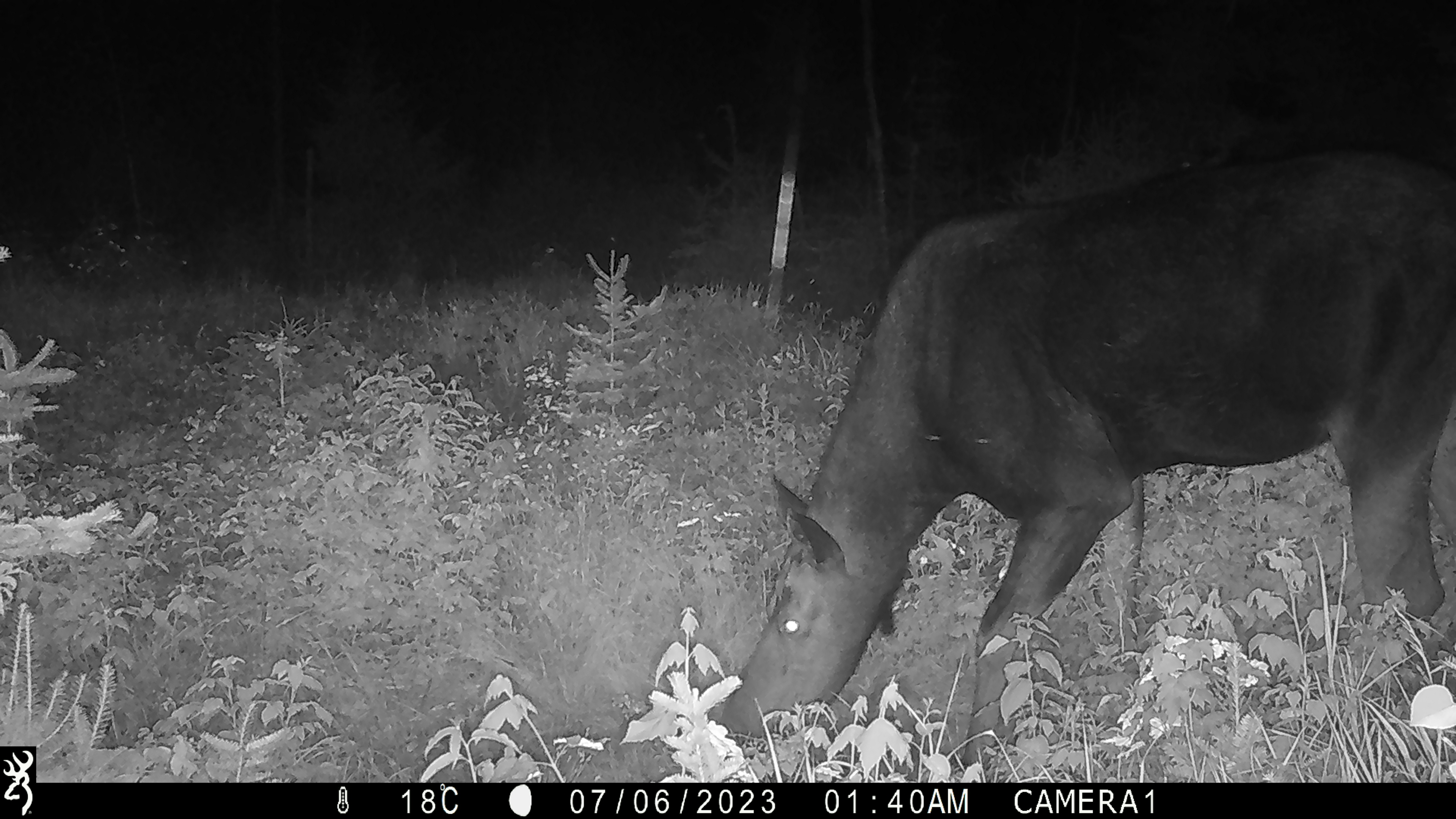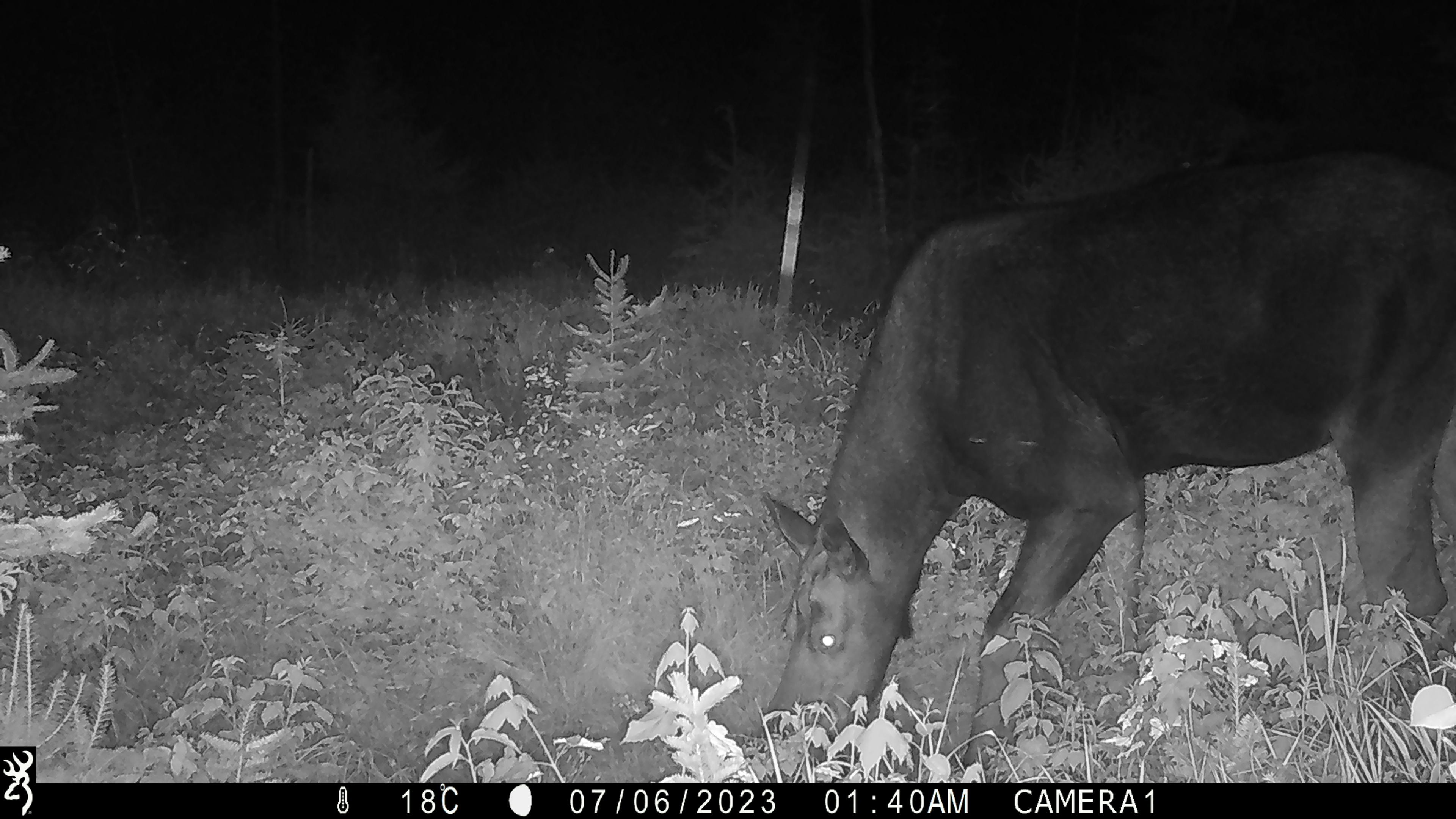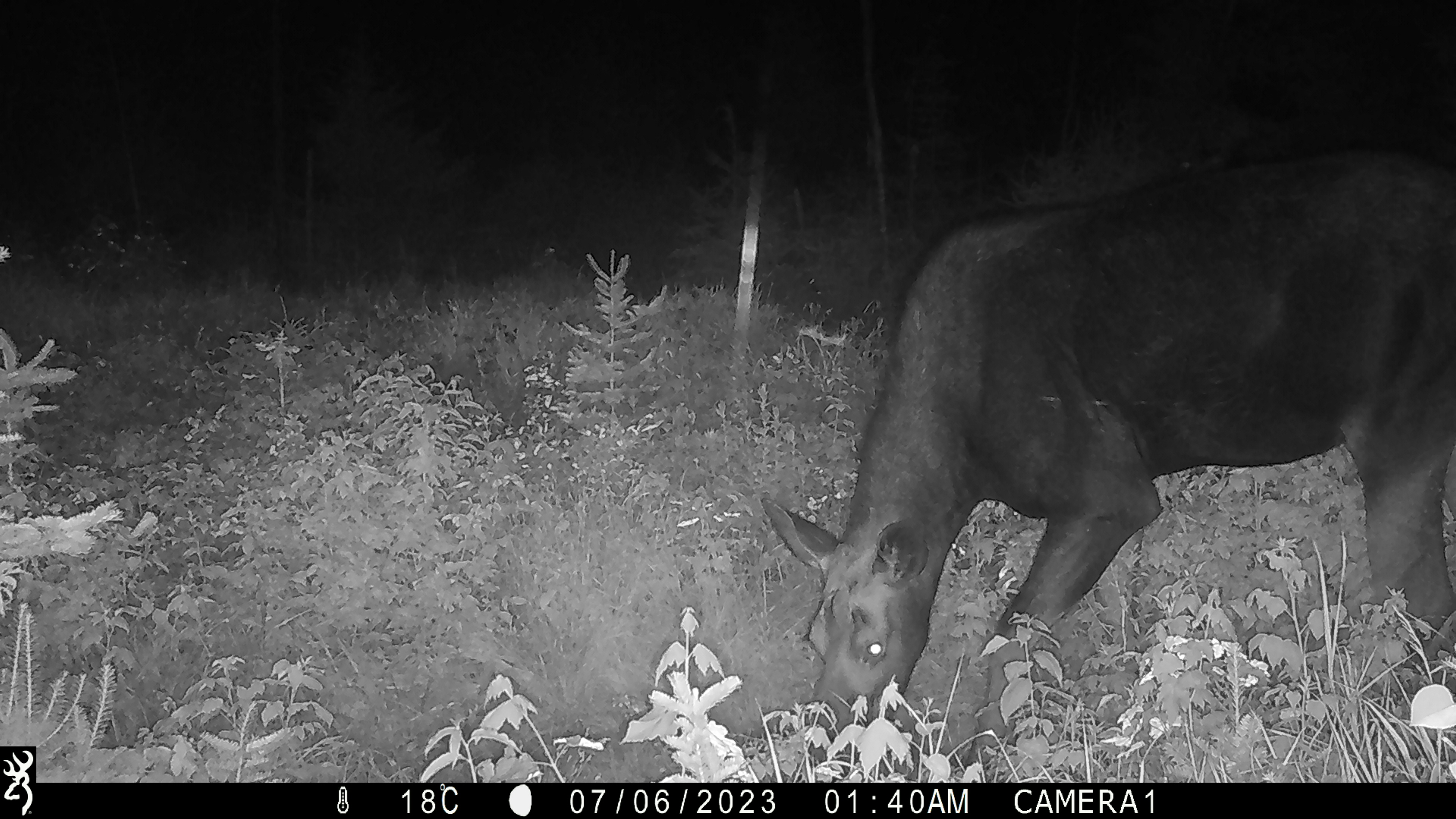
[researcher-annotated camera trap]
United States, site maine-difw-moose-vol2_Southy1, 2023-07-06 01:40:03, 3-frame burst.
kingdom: Animalia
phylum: Chordata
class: Mammalia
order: Artiodactyla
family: Cervidae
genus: Alces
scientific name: Alces alces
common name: moose